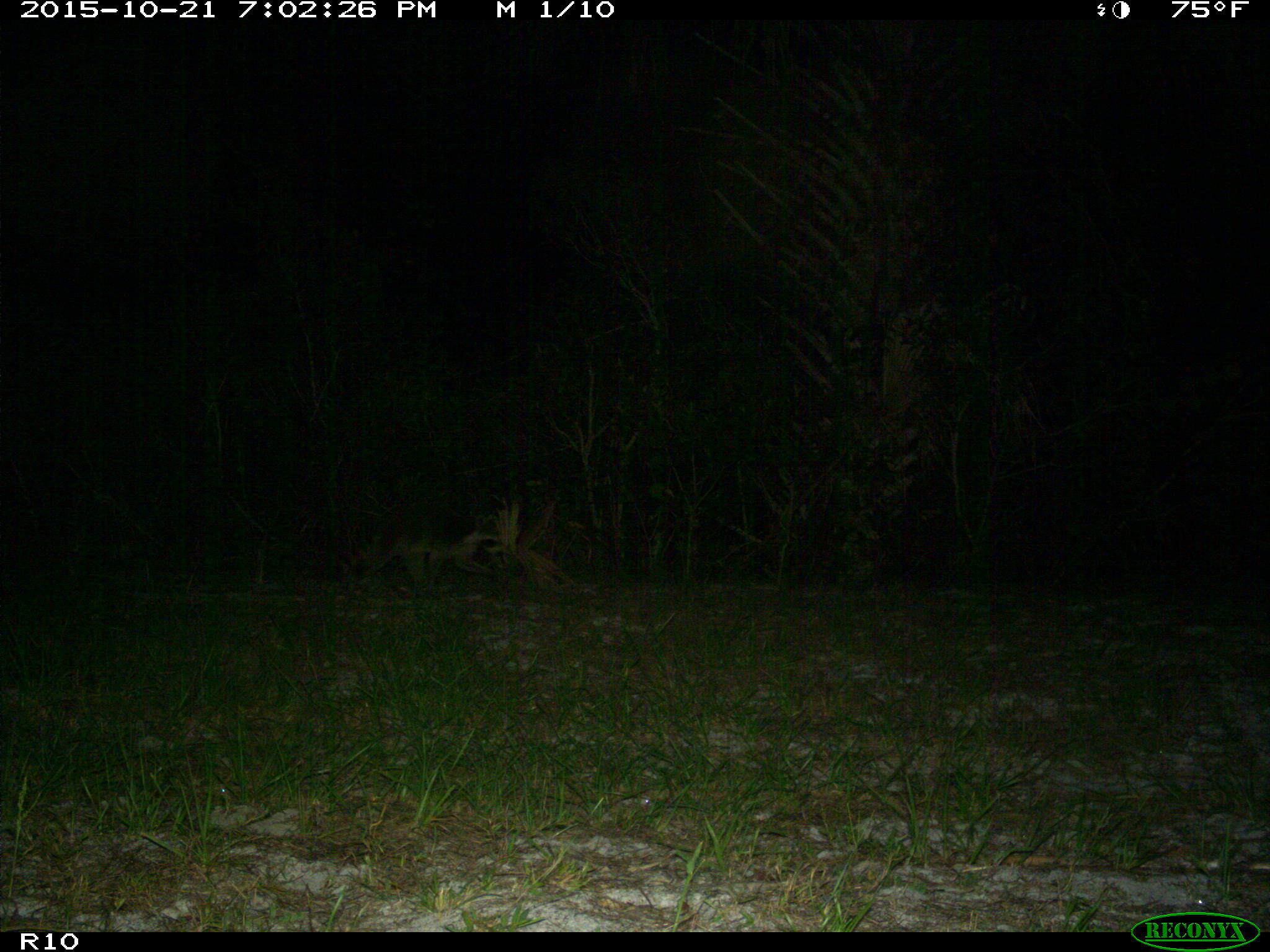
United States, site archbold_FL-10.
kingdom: Animalia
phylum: Chordata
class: Mammalia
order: Carnivora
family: Procyonidae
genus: Procyon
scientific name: Procyon lotor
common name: common raccoon